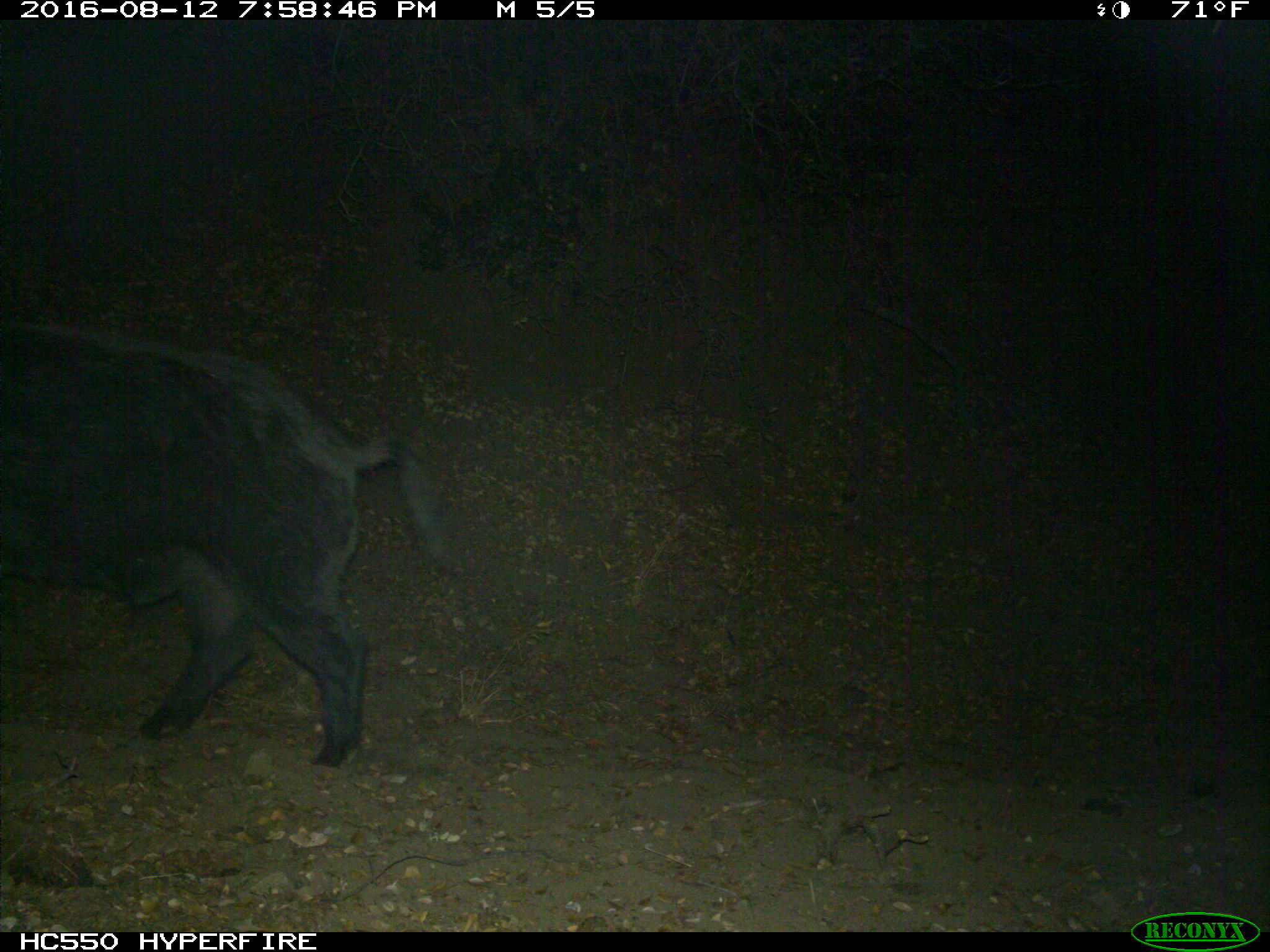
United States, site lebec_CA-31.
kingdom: Animalia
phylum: Chordata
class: Mammalia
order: Artiodactyla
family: Suidae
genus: Sus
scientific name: Sus scrofa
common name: wild boar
Sus scrofa (wild boar).